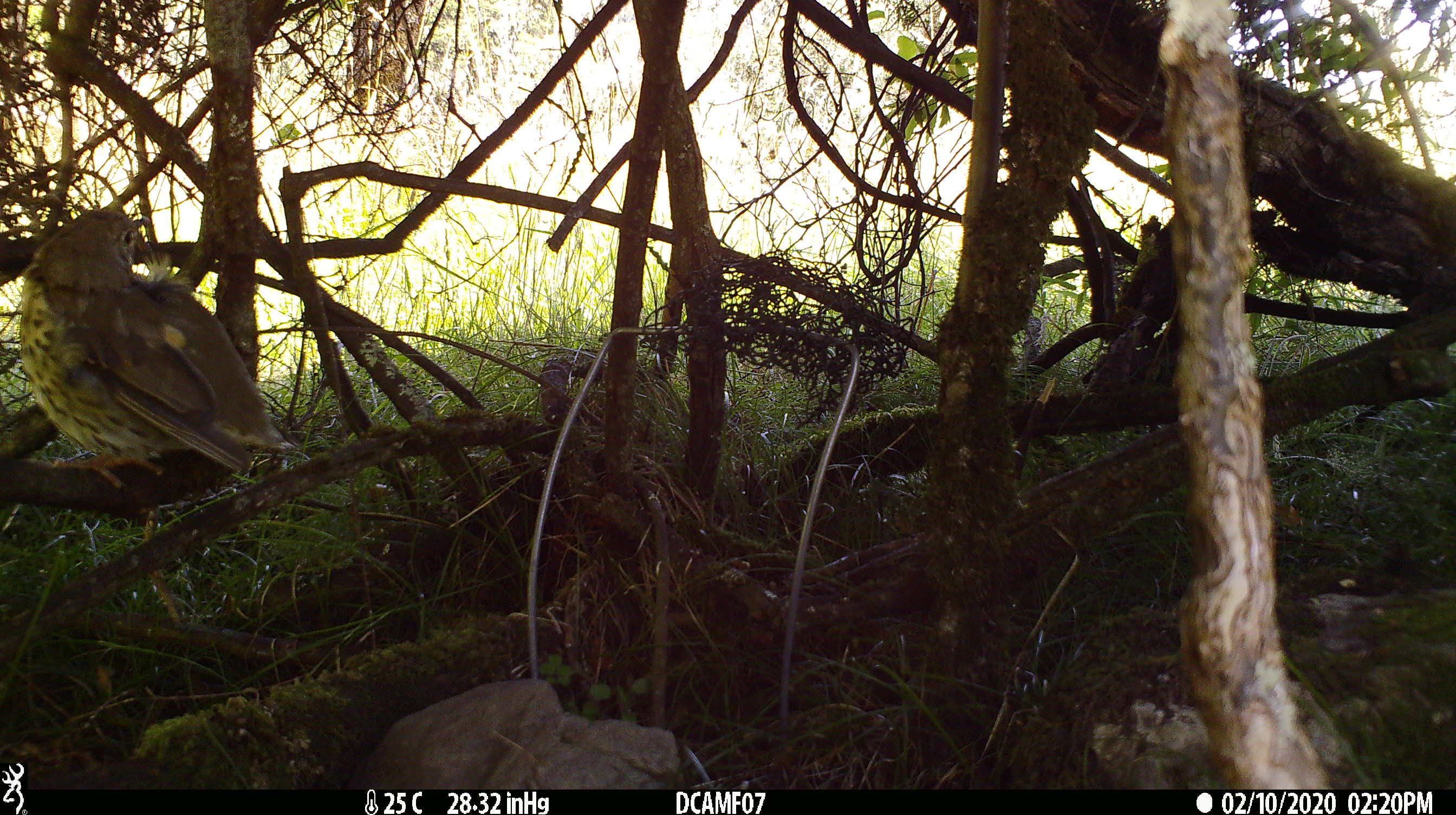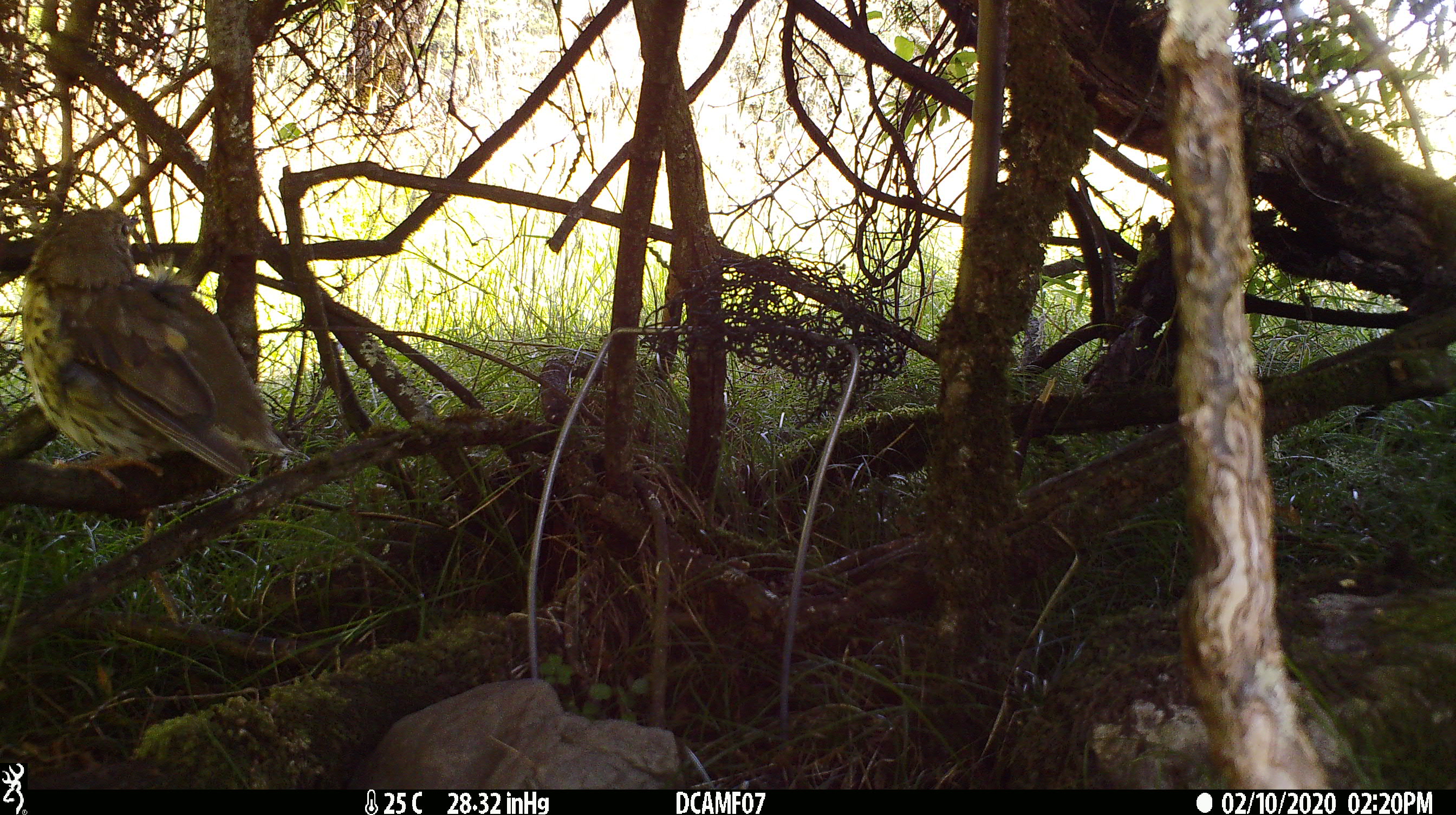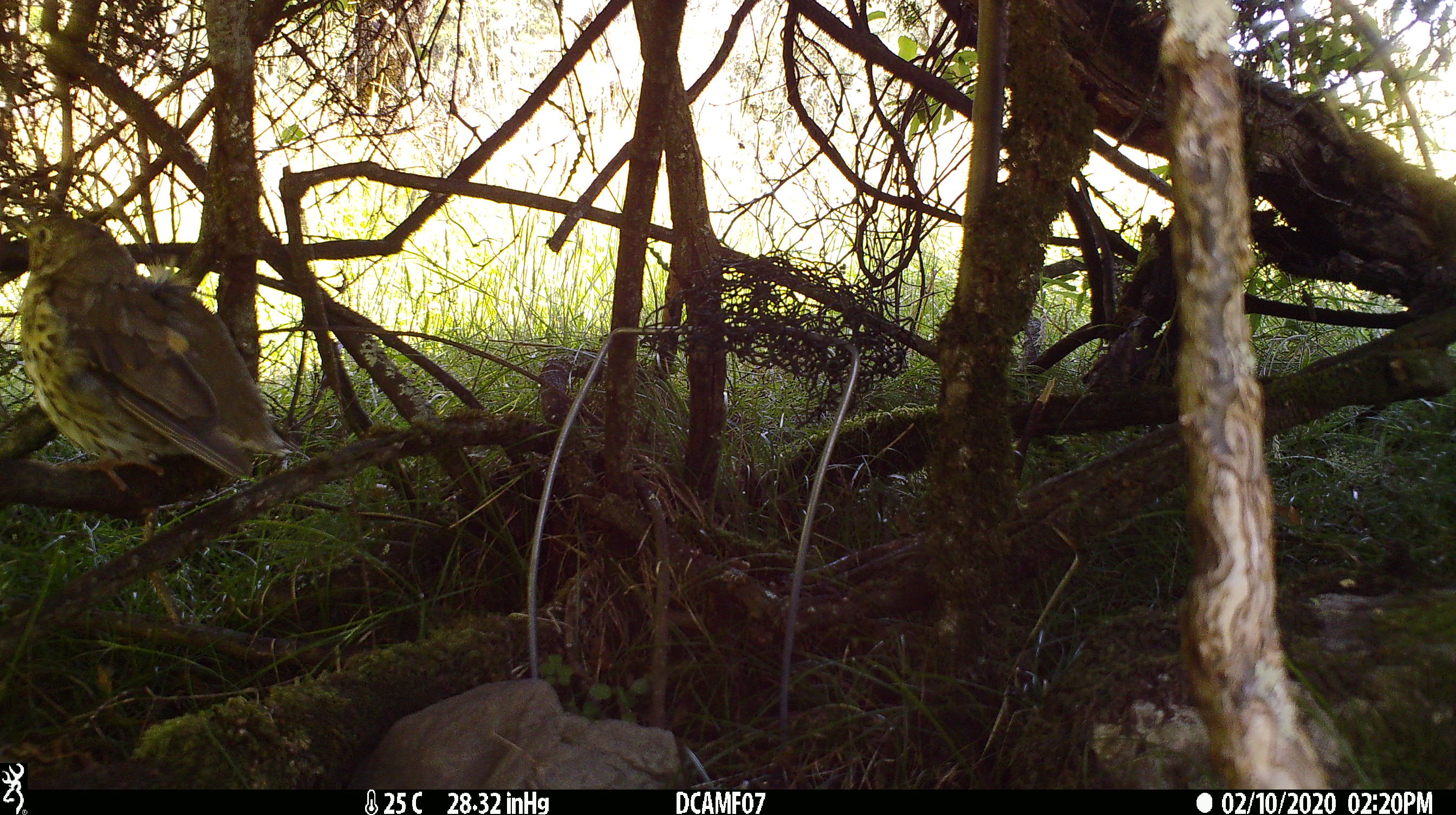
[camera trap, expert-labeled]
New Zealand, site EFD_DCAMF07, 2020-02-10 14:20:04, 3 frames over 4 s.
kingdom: Animalia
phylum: Chordata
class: Aves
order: Passeriformes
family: Turdidae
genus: Turdus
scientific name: Turdus philomelos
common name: song thrush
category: thrush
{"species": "thrush (song thrush) (Turdus philomelos)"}